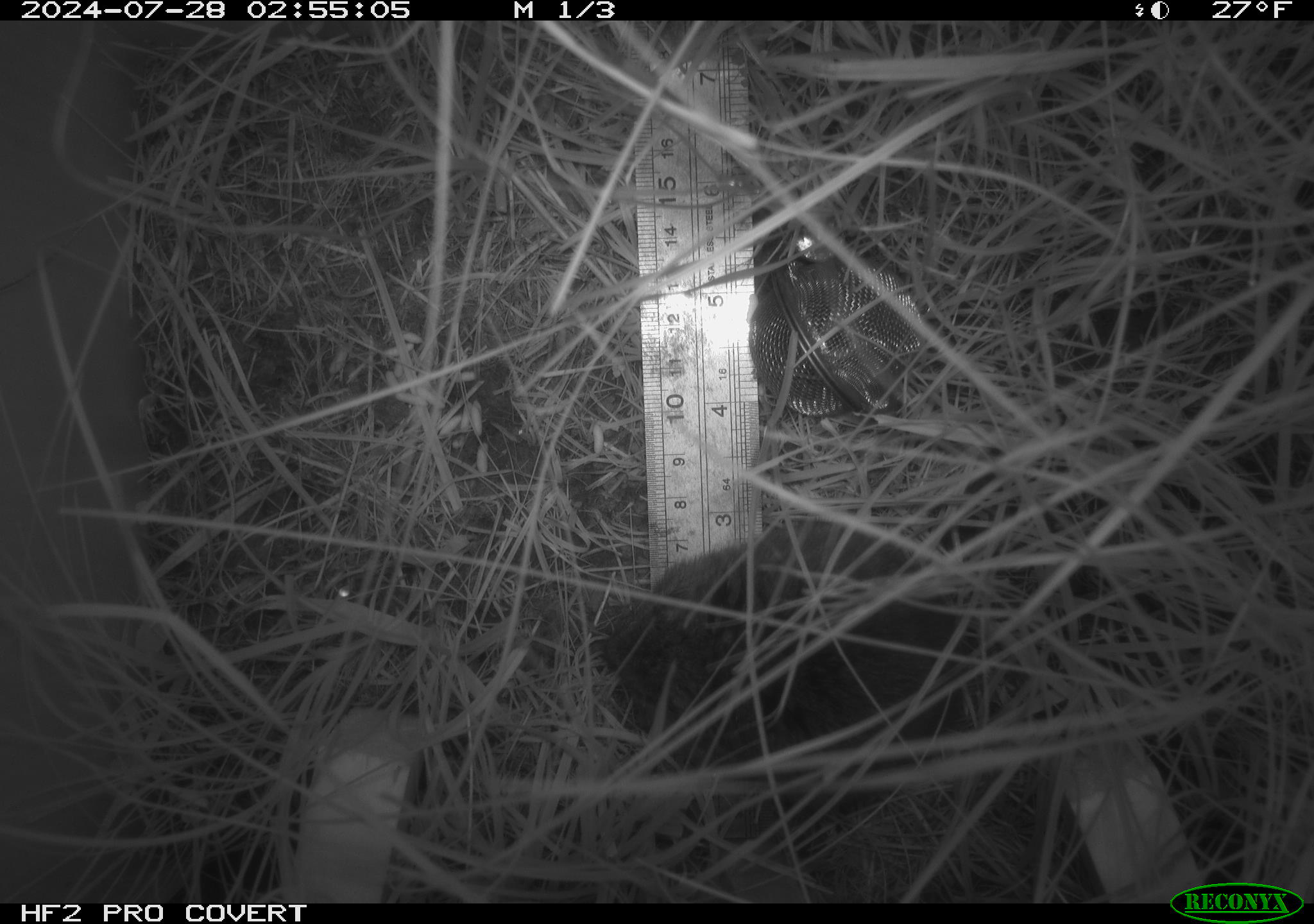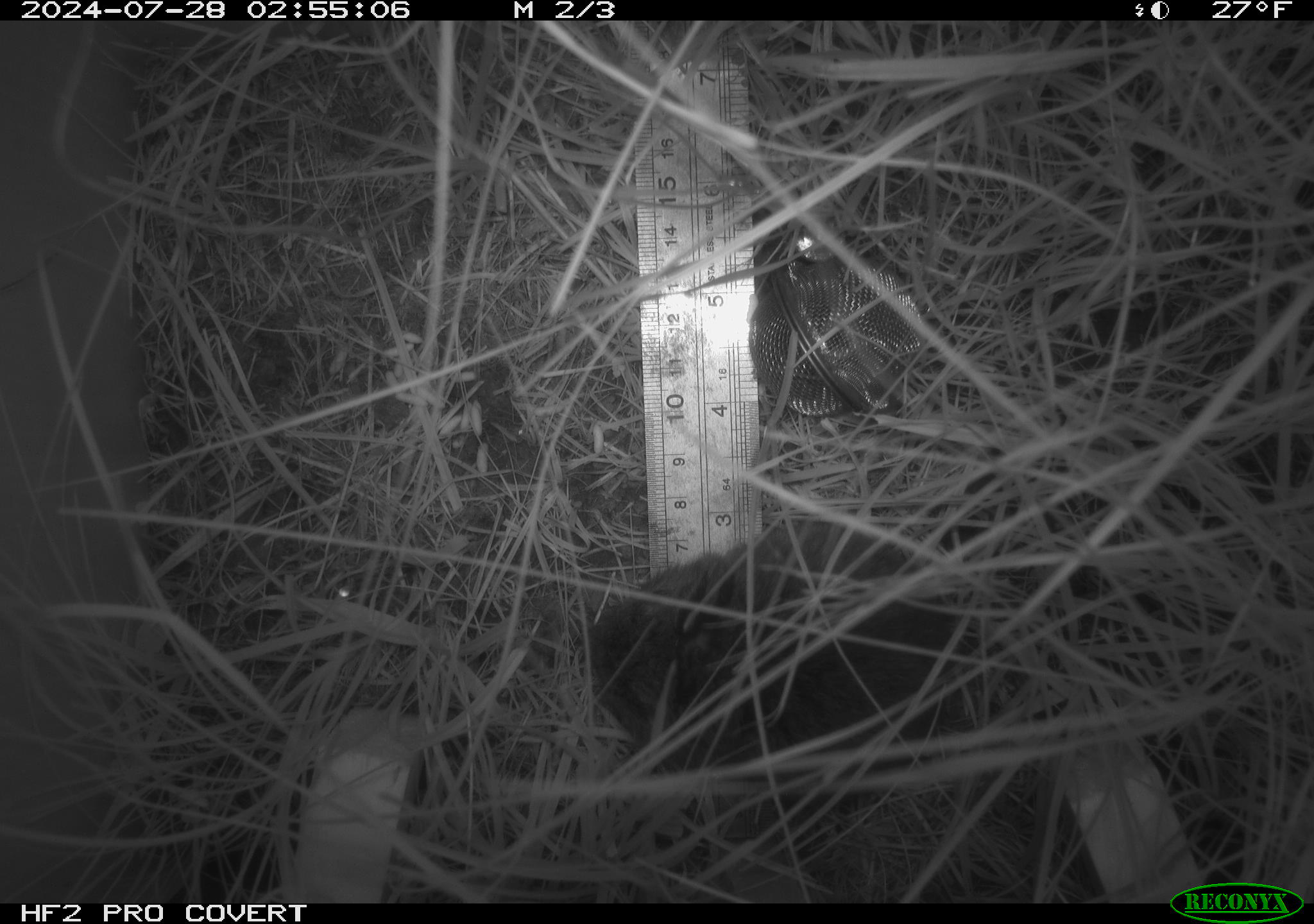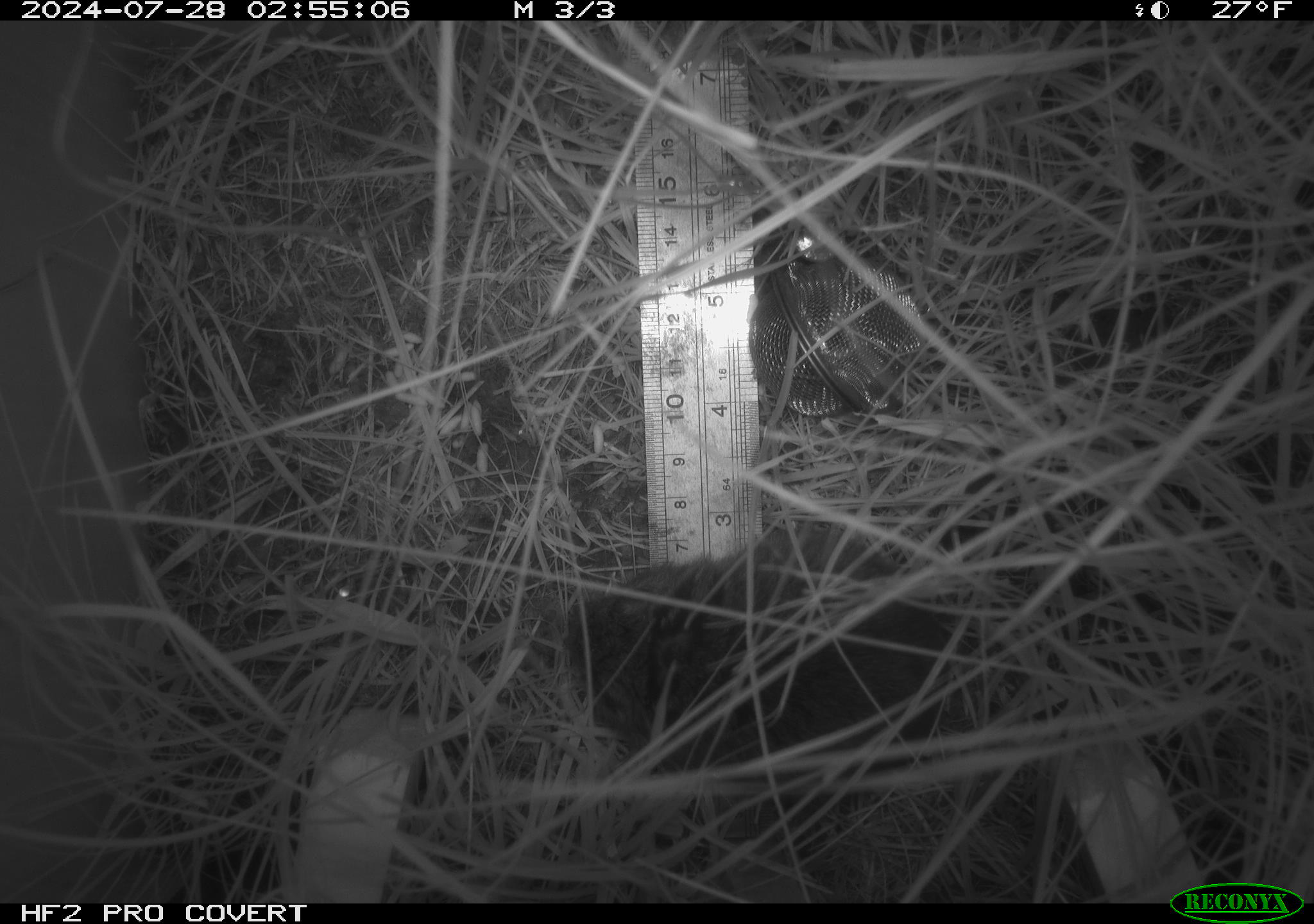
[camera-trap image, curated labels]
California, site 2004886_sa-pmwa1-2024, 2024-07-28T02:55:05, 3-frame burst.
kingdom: Animalia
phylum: Chordata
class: Mammalia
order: Rodentia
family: Cricetidae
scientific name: Arvicolinae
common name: voles, lemmings, and muskrats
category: arvicolinae subfamily